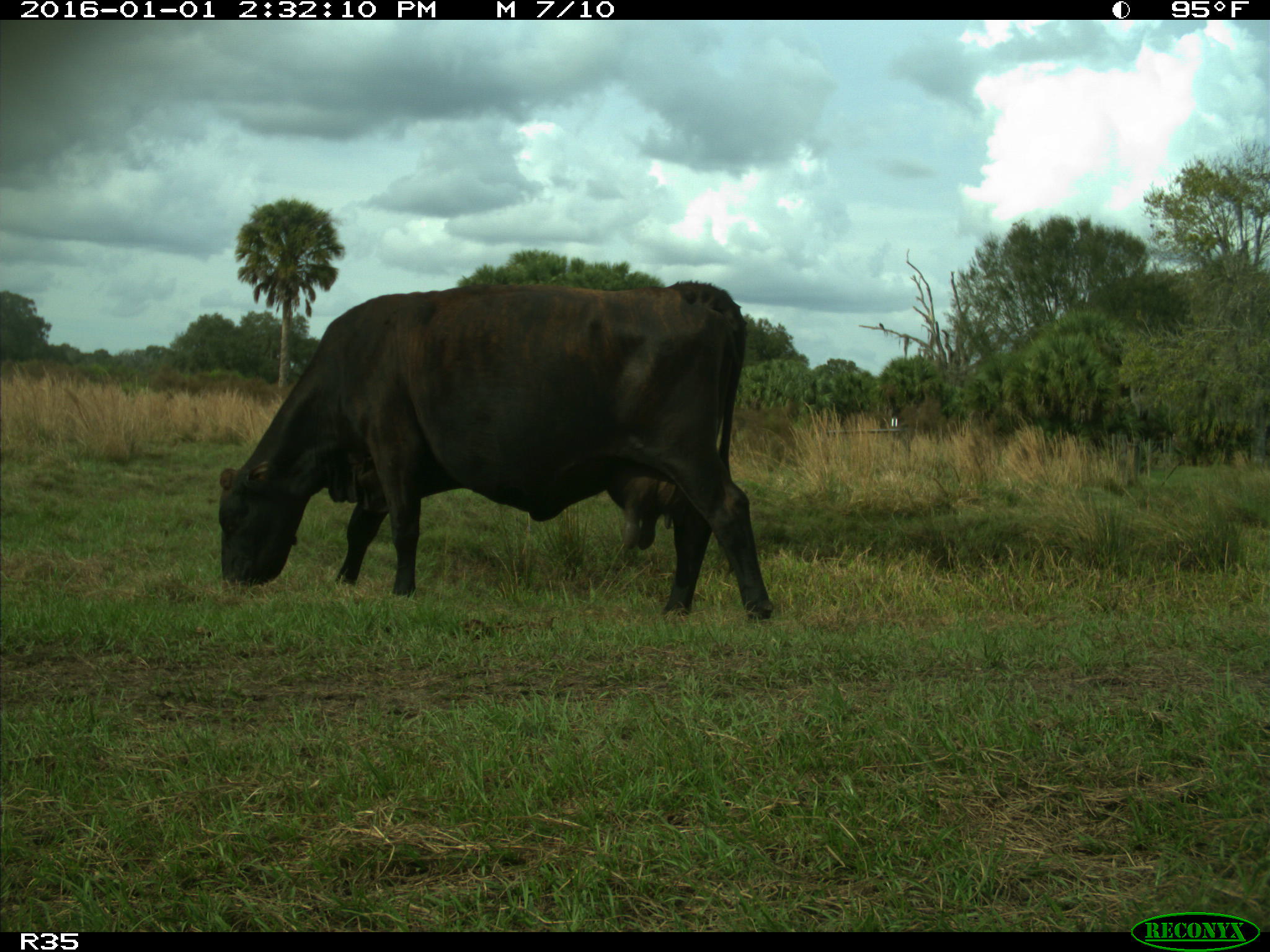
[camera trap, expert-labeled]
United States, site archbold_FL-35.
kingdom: Animalia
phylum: Chordata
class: Mammalia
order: Artiodactyla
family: Bovidae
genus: Bos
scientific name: Bos taurus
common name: domestic cow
Bos taurus (domestic cow).